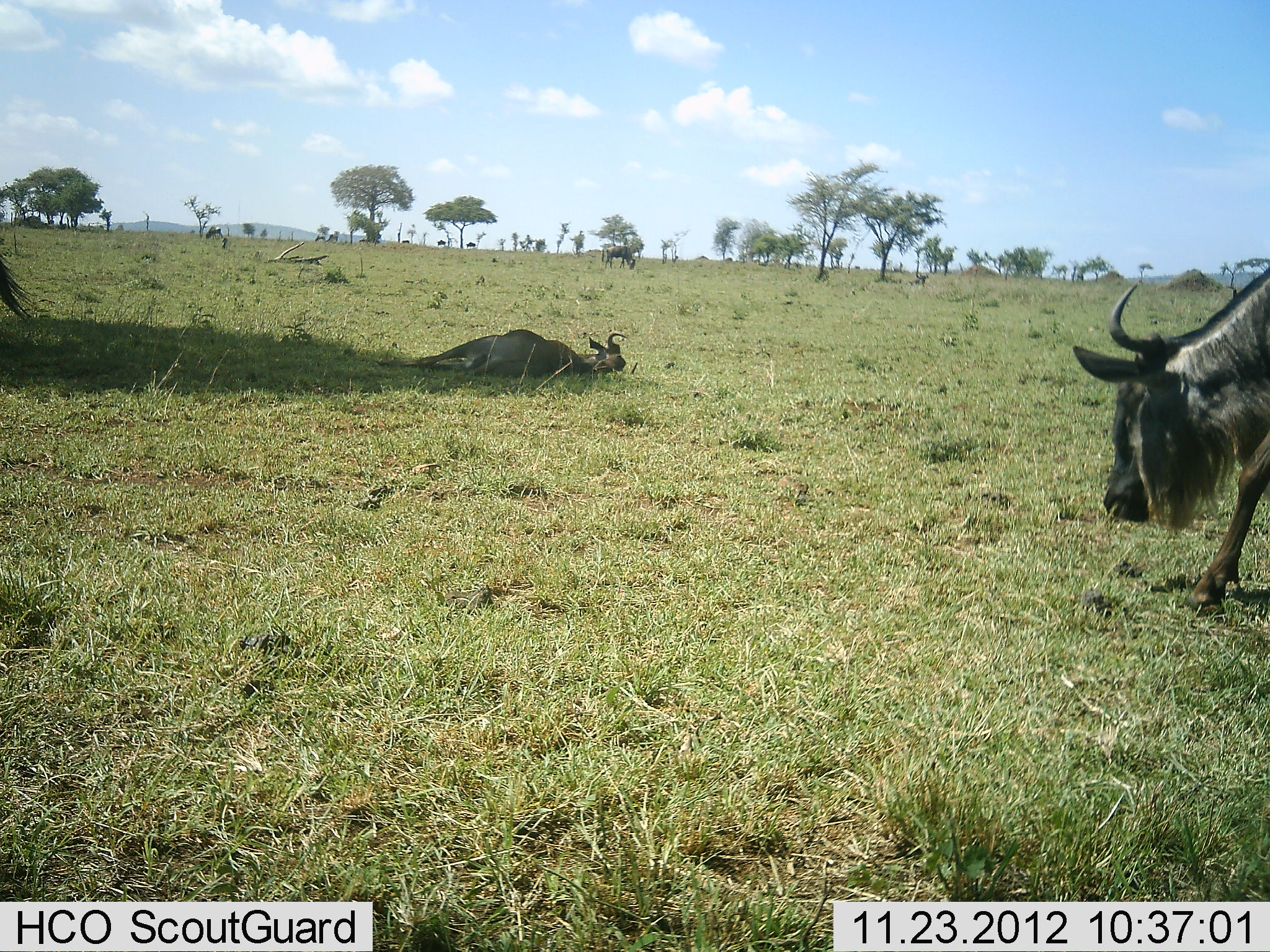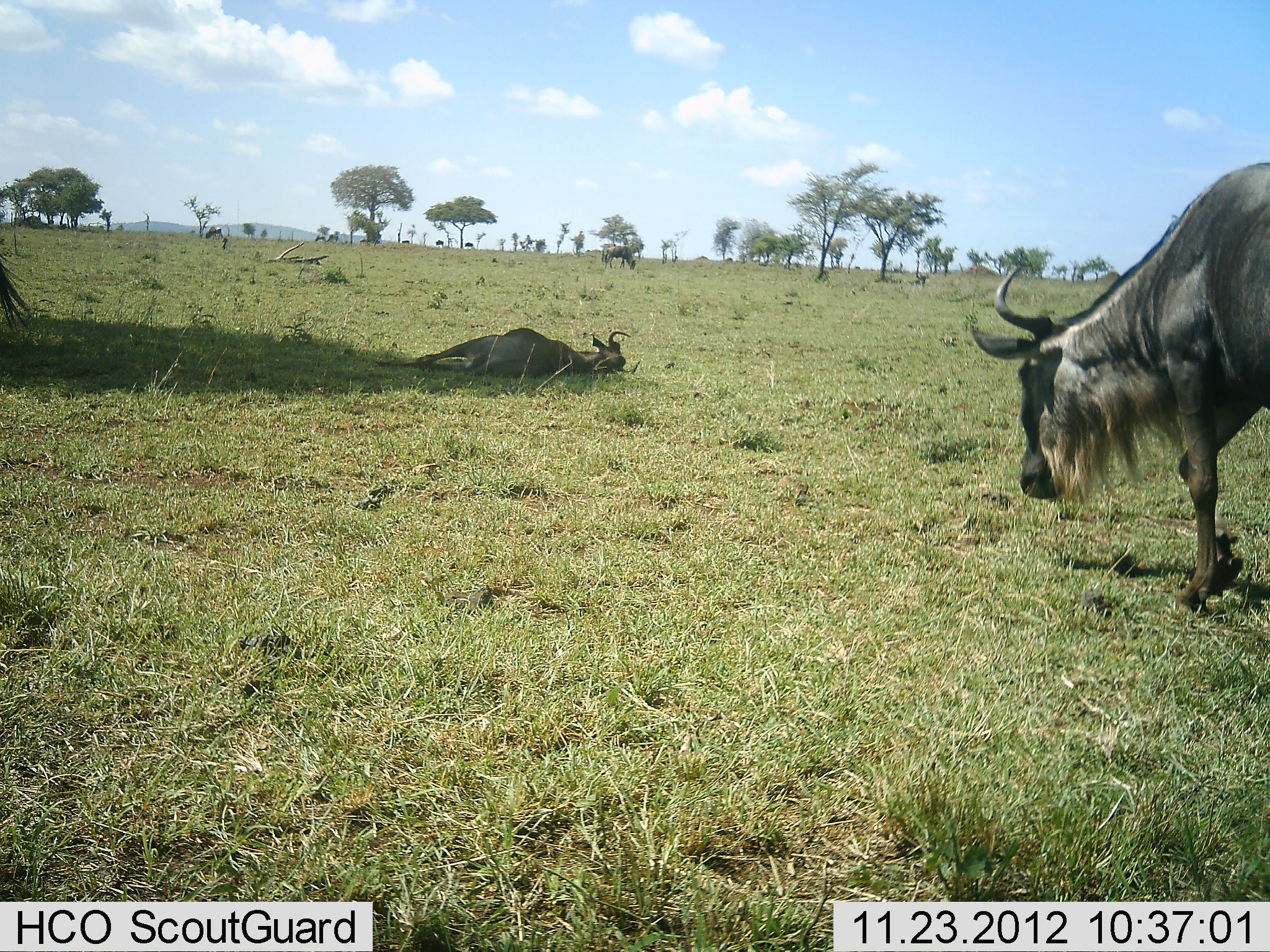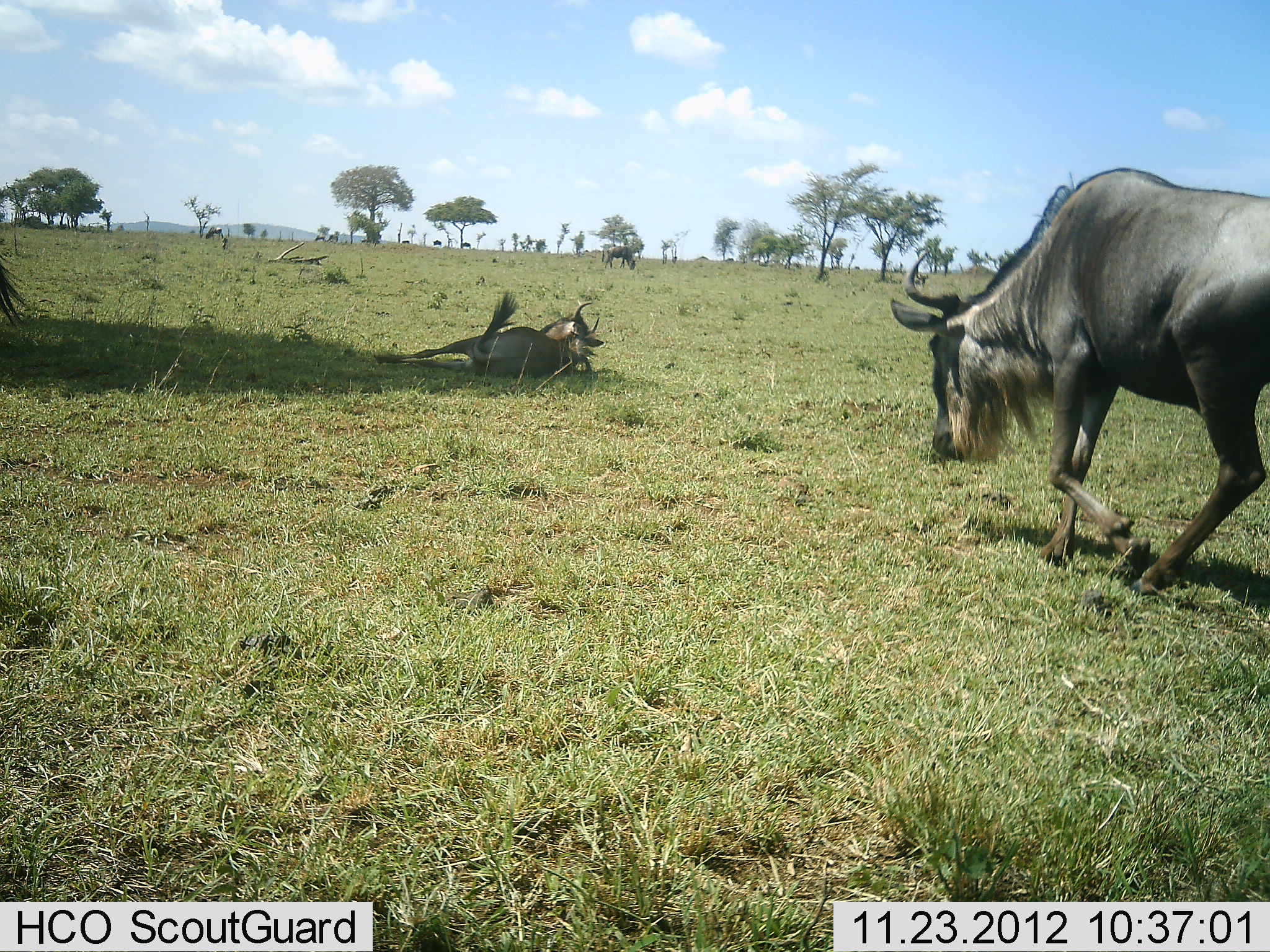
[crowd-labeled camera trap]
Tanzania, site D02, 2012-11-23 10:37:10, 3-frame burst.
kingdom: Animalia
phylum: Chordata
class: Mammalia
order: Artiodactyla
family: Bovidae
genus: Connochaetes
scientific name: Connochaetes taurinus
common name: blue wildebeest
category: wildebeest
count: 4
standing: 44%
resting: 83%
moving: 83%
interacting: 0%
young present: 0%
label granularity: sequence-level